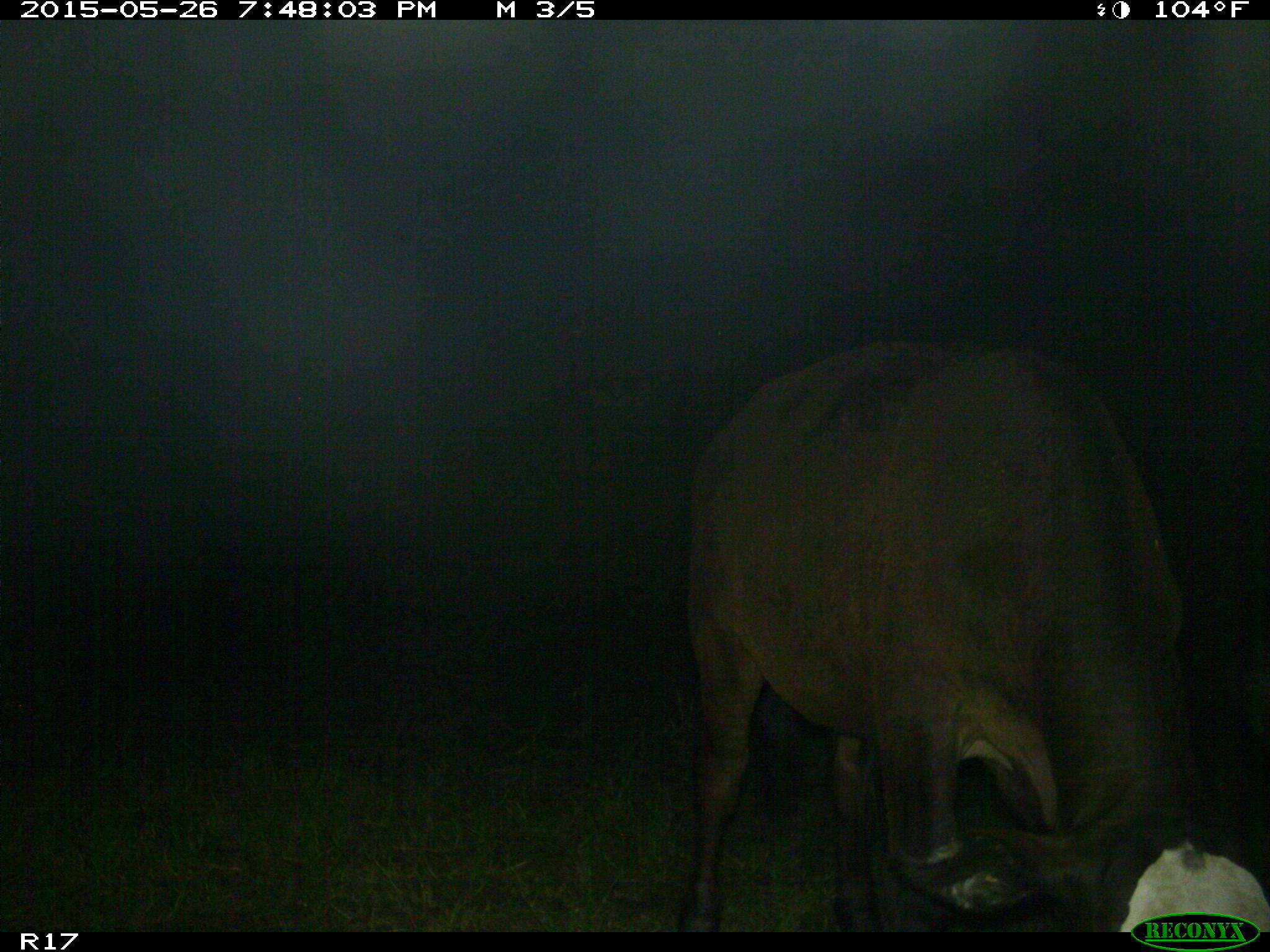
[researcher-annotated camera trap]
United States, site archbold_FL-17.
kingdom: Animalia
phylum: Chordata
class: Mammalia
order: Artiodactyla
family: Bovidae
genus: Bos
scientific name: Bos taurus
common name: domestic cow